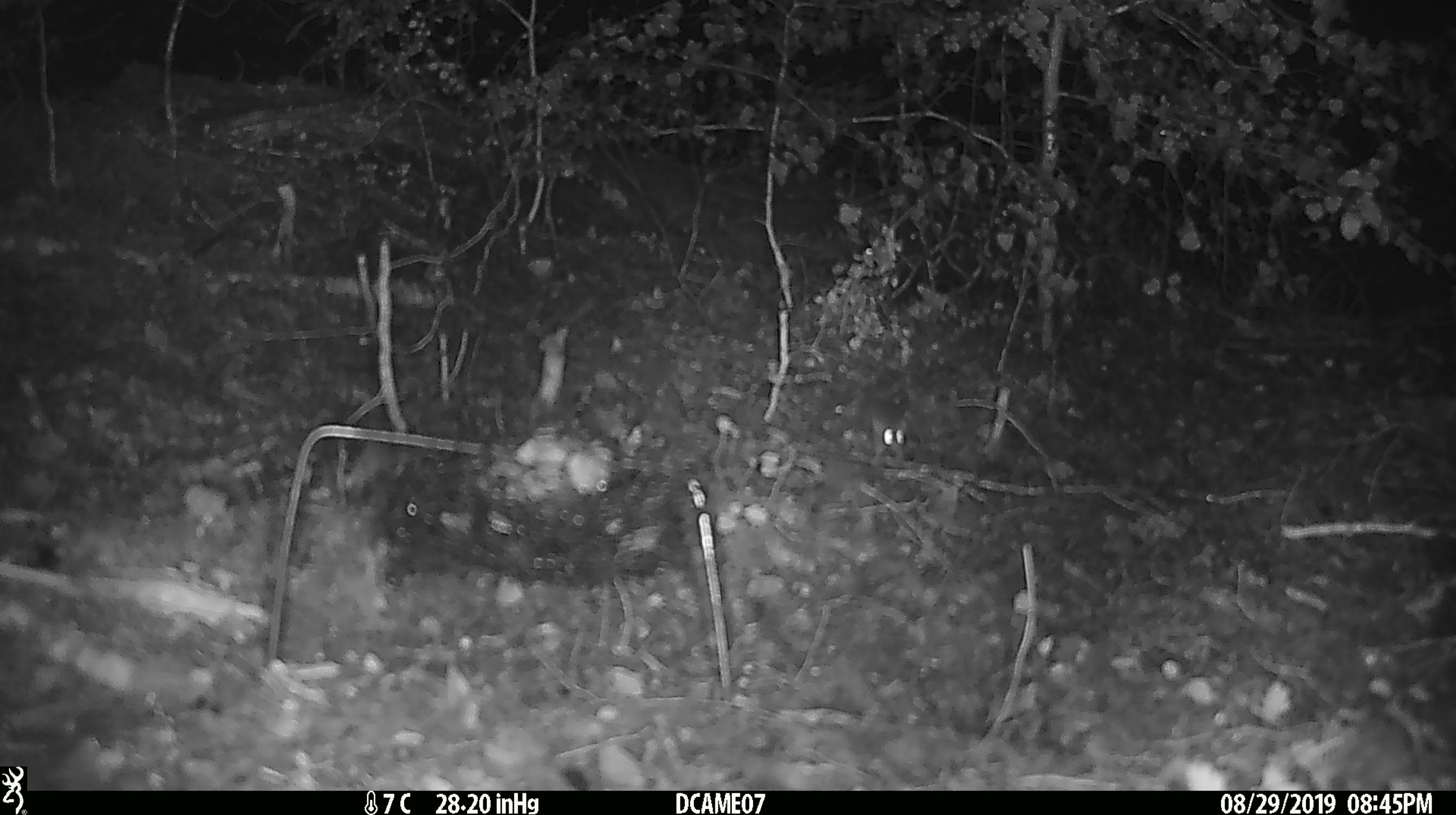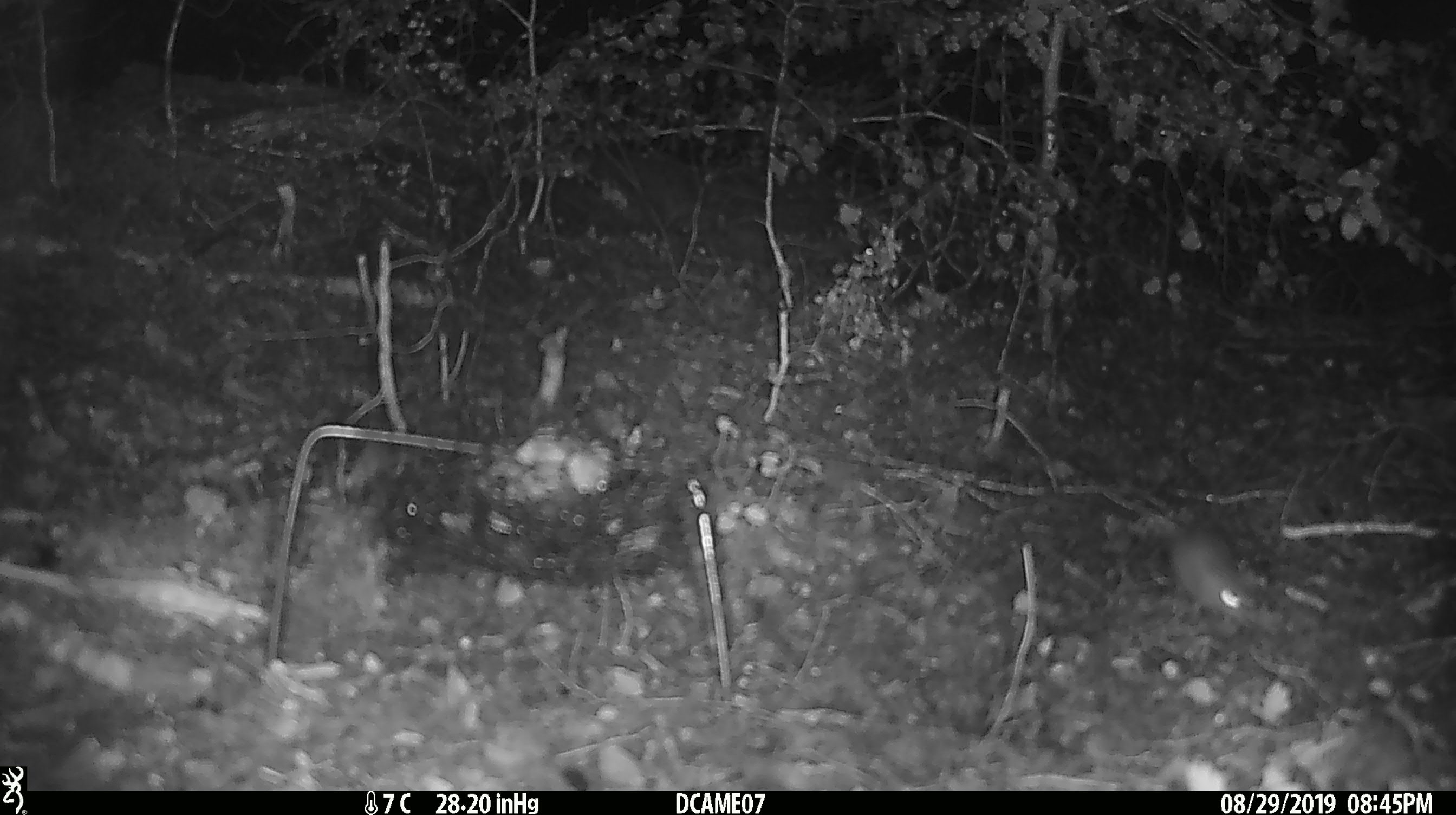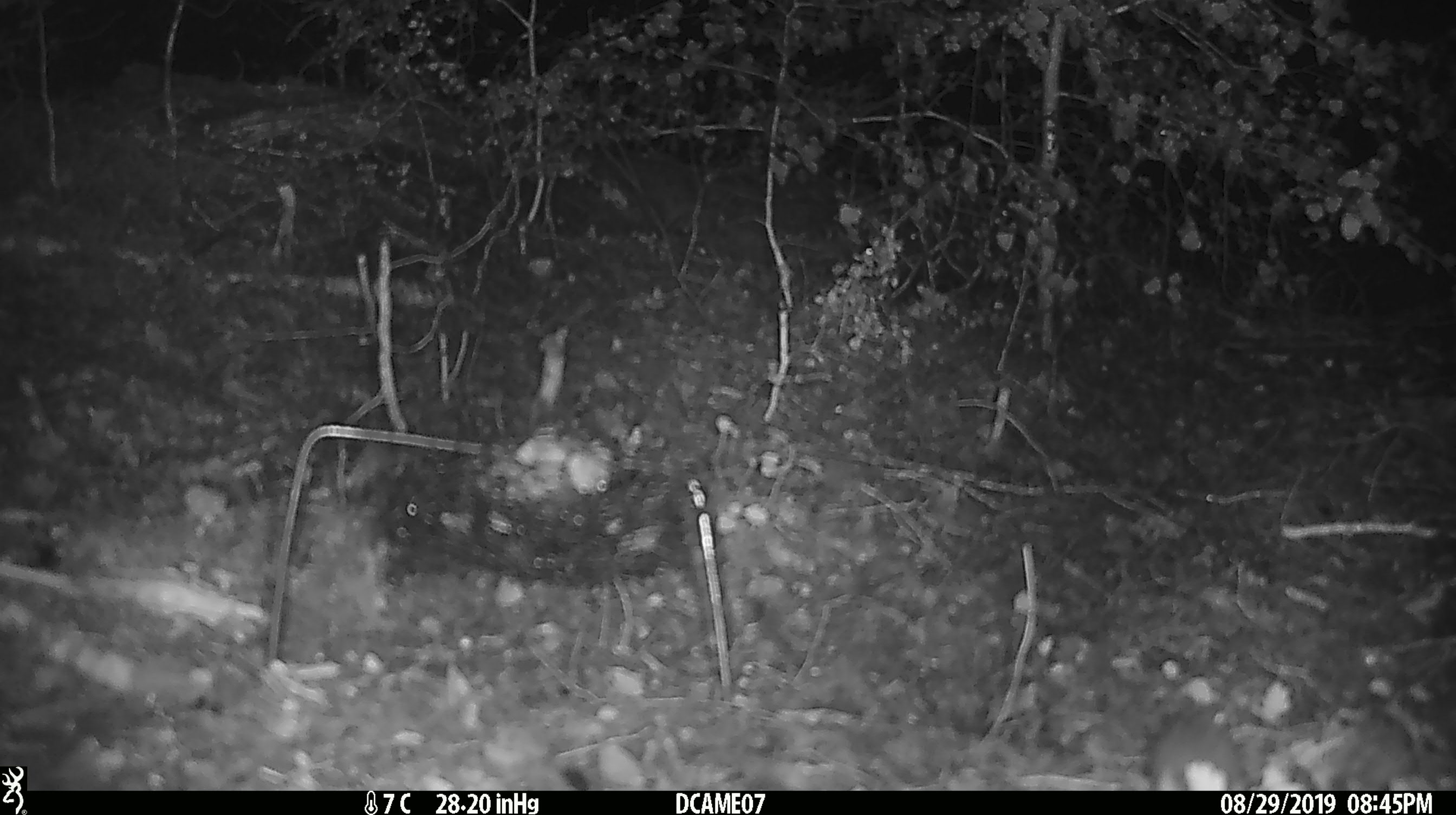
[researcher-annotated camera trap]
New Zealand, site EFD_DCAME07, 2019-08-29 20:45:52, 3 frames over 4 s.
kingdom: Animalia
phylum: Chordata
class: Mammalia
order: Rodentia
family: Muridae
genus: Mus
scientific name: Mus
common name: mouse